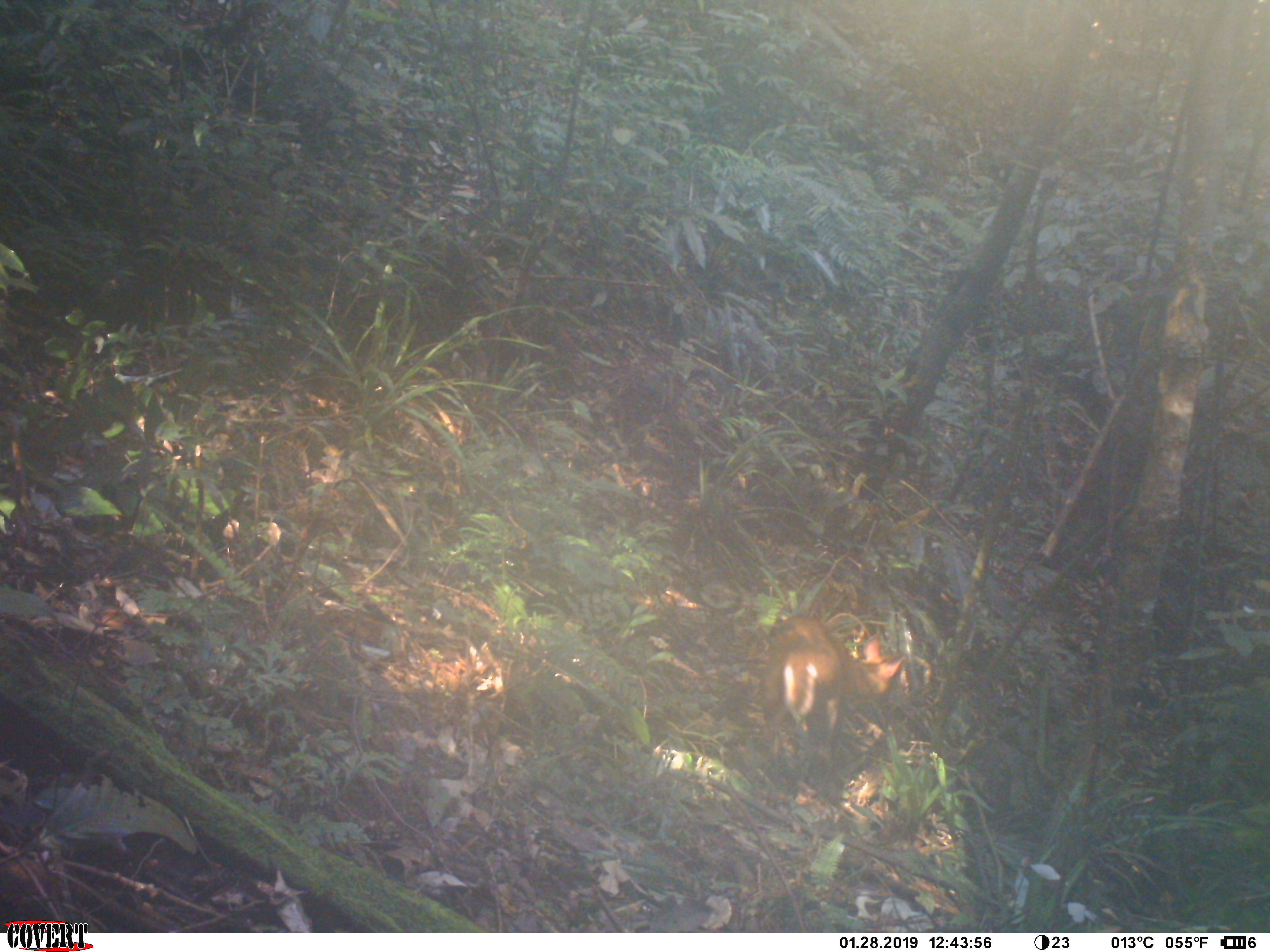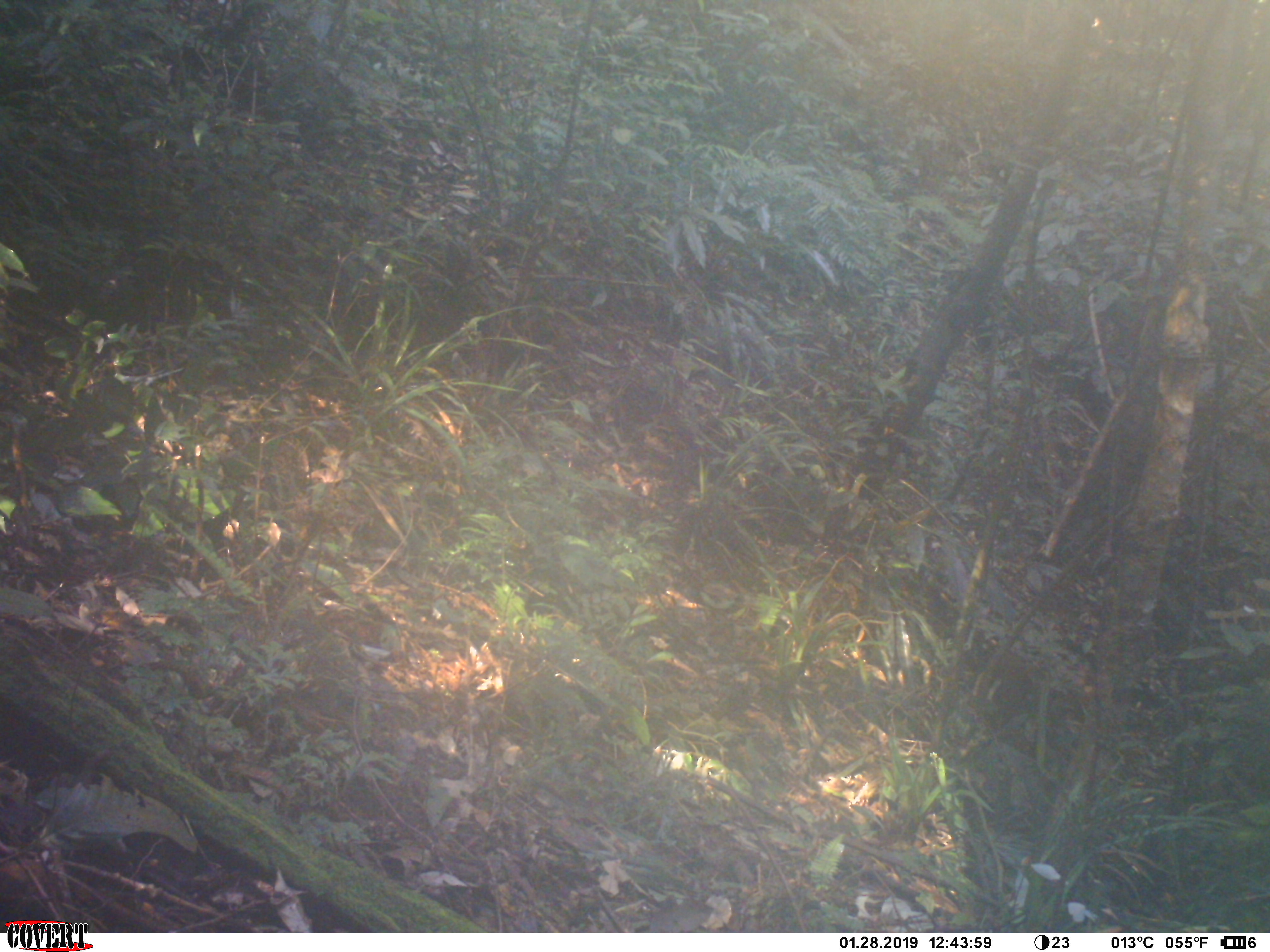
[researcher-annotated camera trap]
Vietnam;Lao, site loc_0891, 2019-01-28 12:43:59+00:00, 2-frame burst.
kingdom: Animalia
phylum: Chordata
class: Mammalia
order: Artiodactyla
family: Cervidae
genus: Muntiacus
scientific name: Muntiacus rooseveltorum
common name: roosevelt's muntjac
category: roosevelts muntjac group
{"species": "roosevelts muntjac group (roosevelt's muntjac) (Muntiacus rooseveltorum)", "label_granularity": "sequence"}